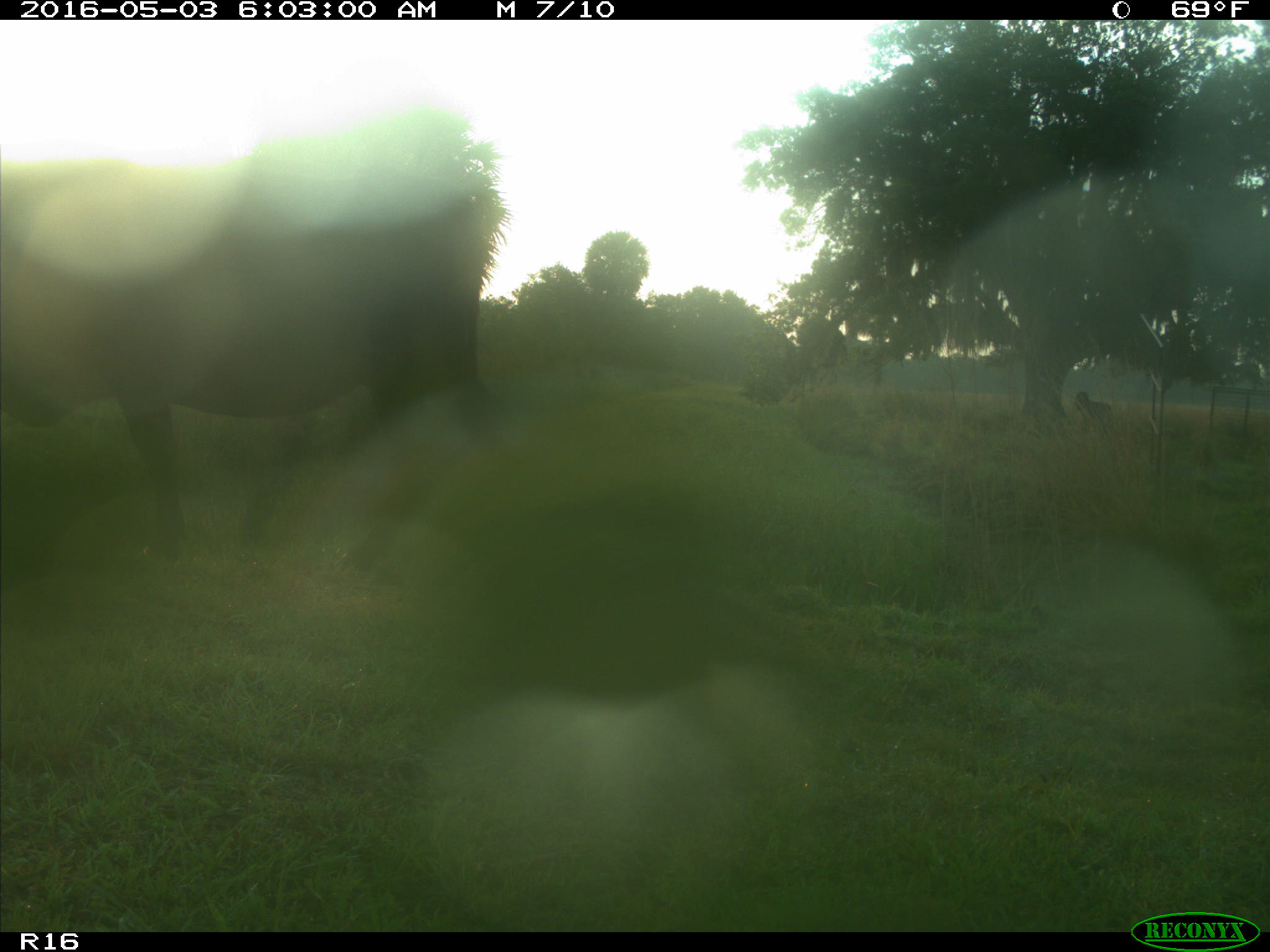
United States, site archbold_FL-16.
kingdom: Animalia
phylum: Chordata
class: Mammalia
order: Artiodactyla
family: Bovidae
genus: Bos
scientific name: Bos taurus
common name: domestic cow